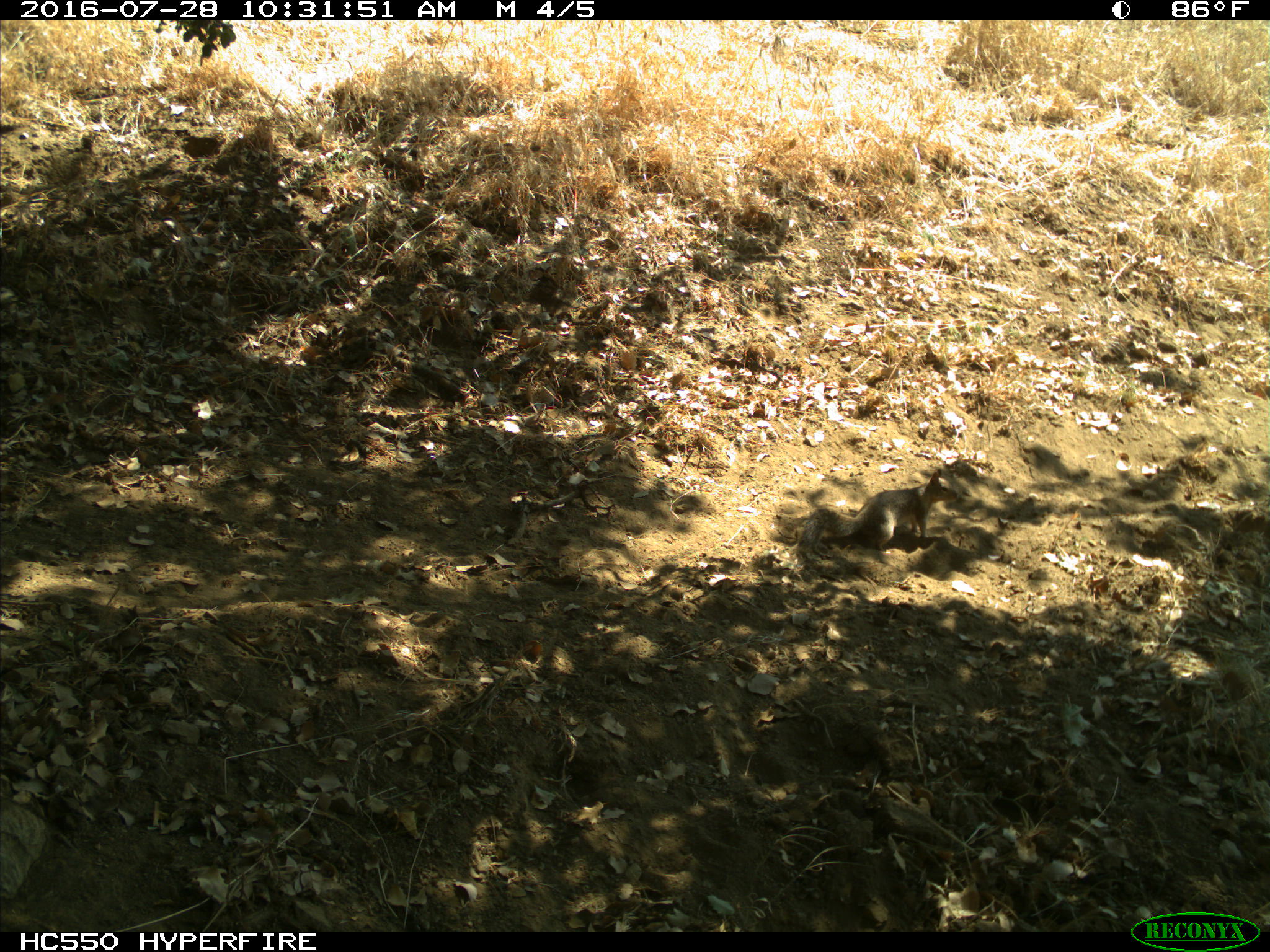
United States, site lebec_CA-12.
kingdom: Animalia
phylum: Chordata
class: Mammalia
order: Rodentia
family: Sciuridae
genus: Otospermophilus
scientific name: Otospermophilus beecheyi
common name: california ground squirrel